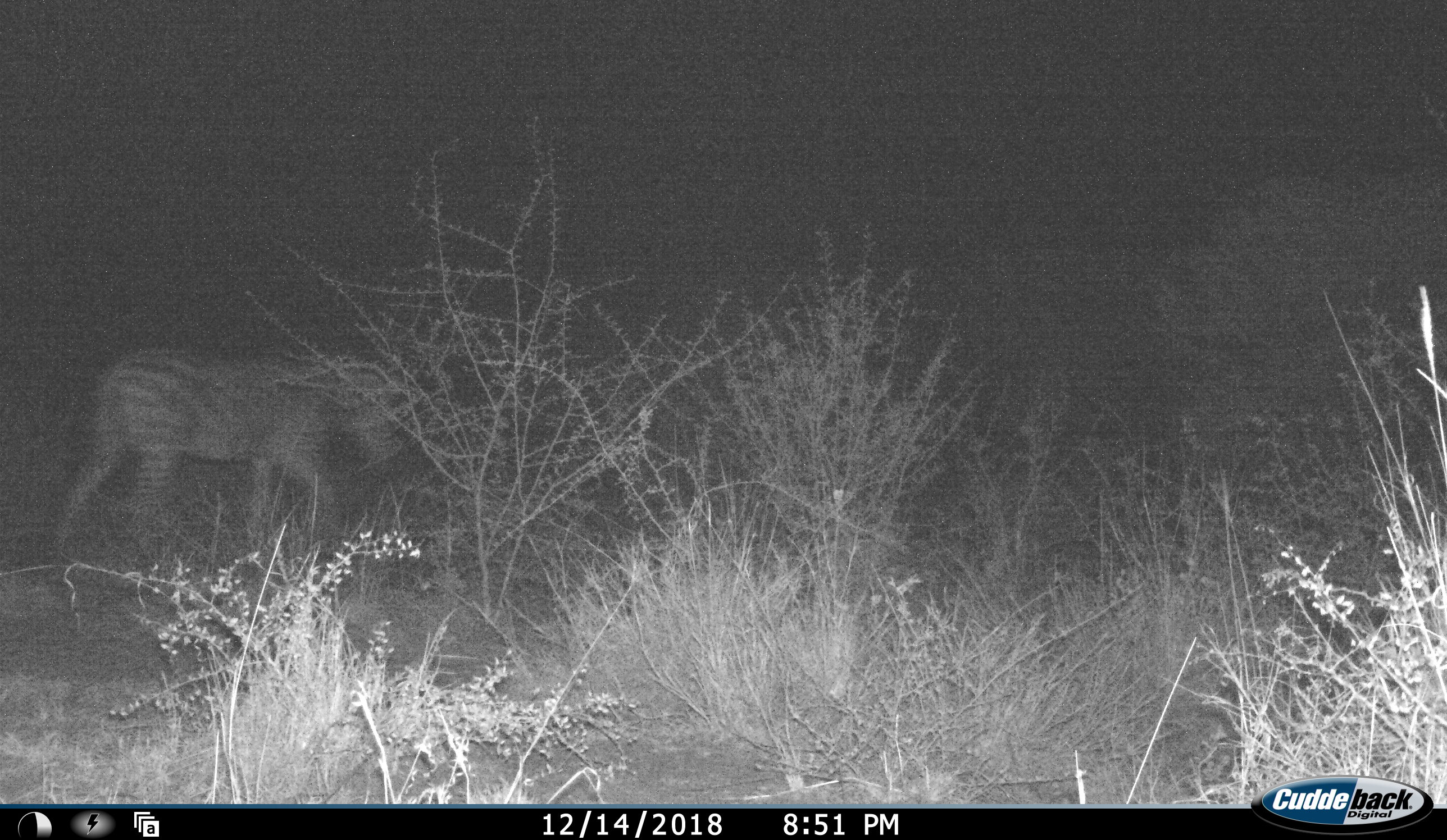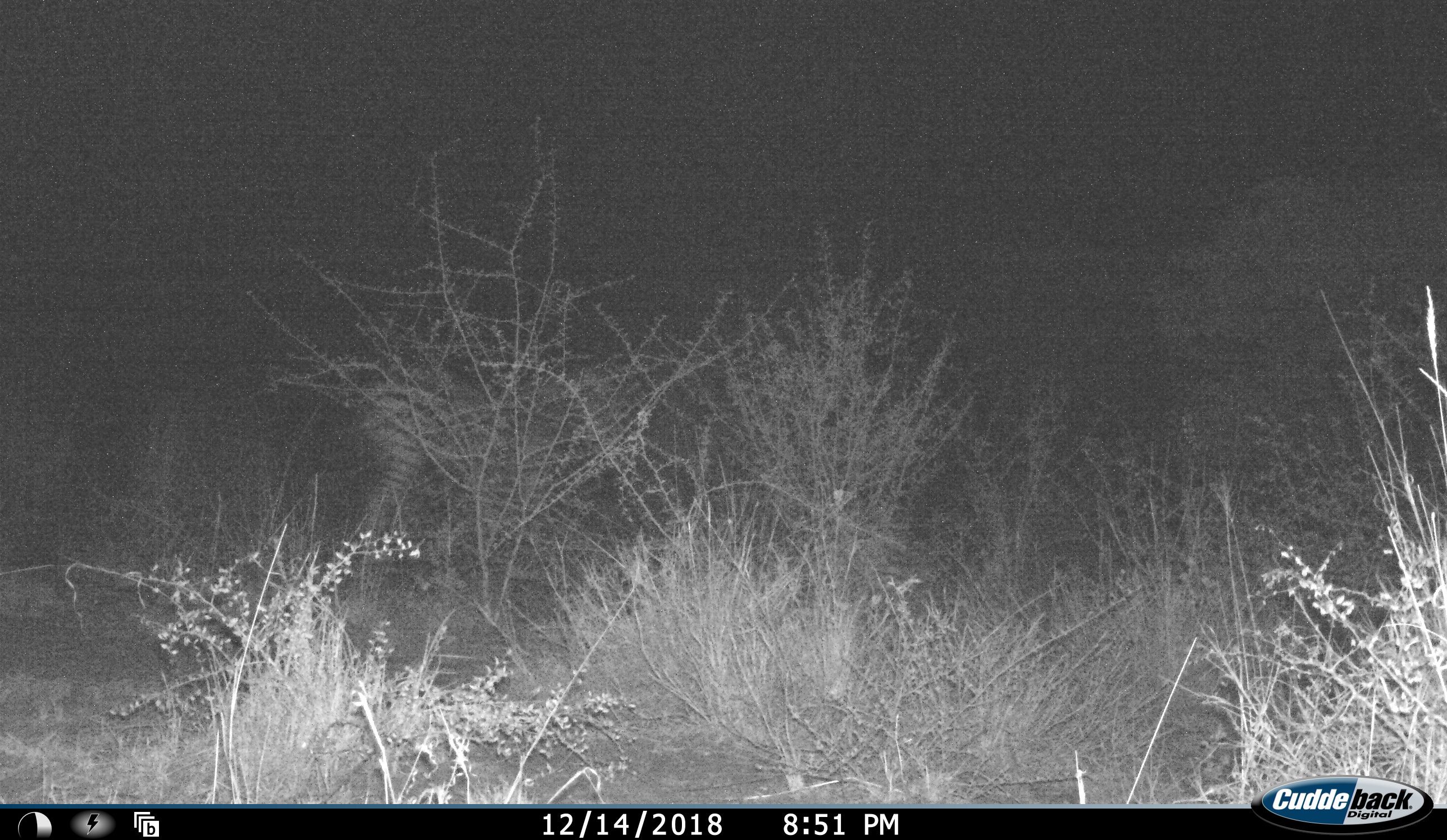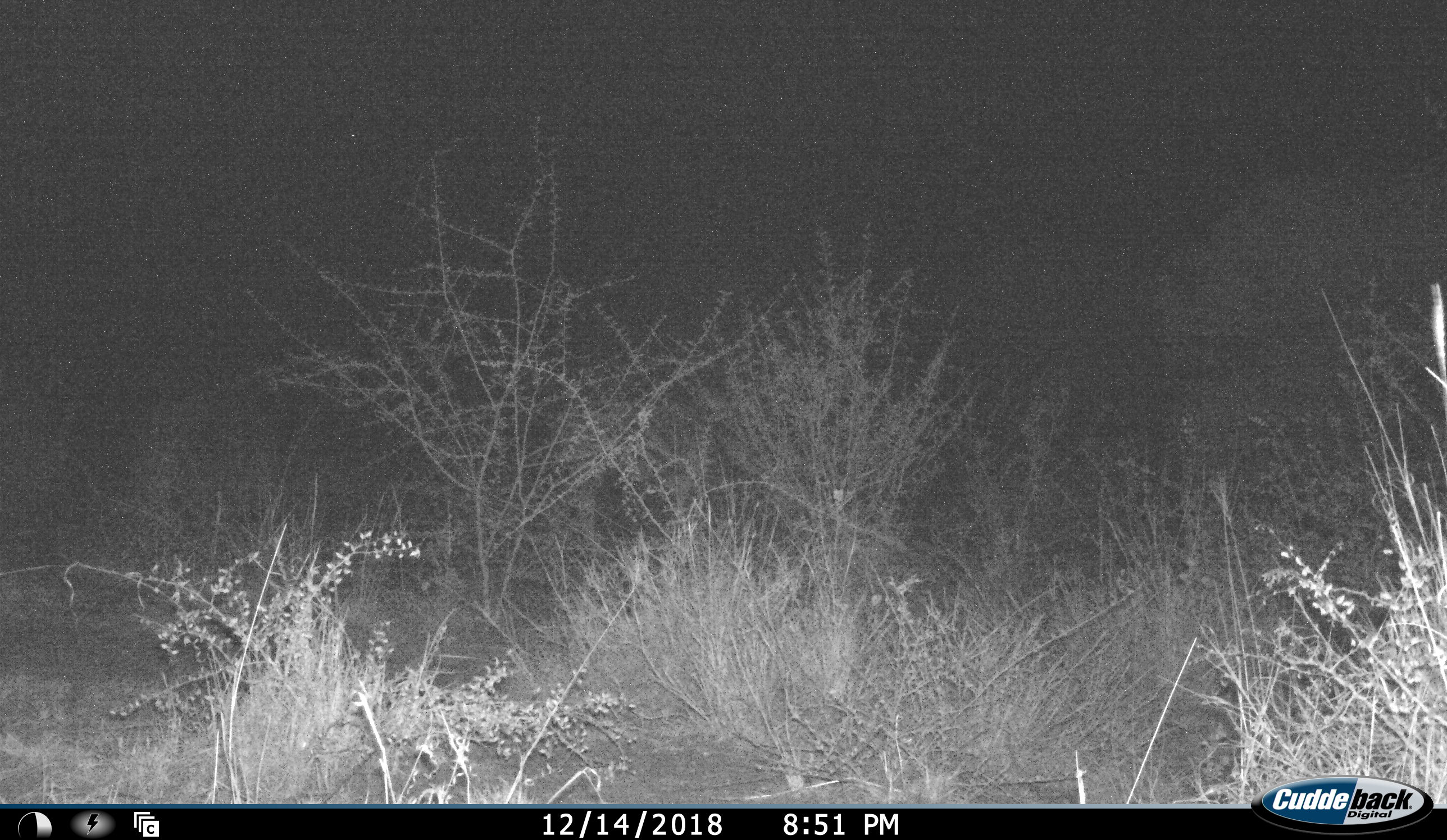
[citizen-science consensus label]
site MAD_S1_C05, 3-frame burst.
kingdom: Animalia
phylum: Chordata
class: Mammalia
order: Perissodactyla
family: Equidae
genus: Equus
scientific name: Equus quagga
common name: plains zebra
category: zebraplains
Zebraplains (plains zebra) (Equus quagga), count 1. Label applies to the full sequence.